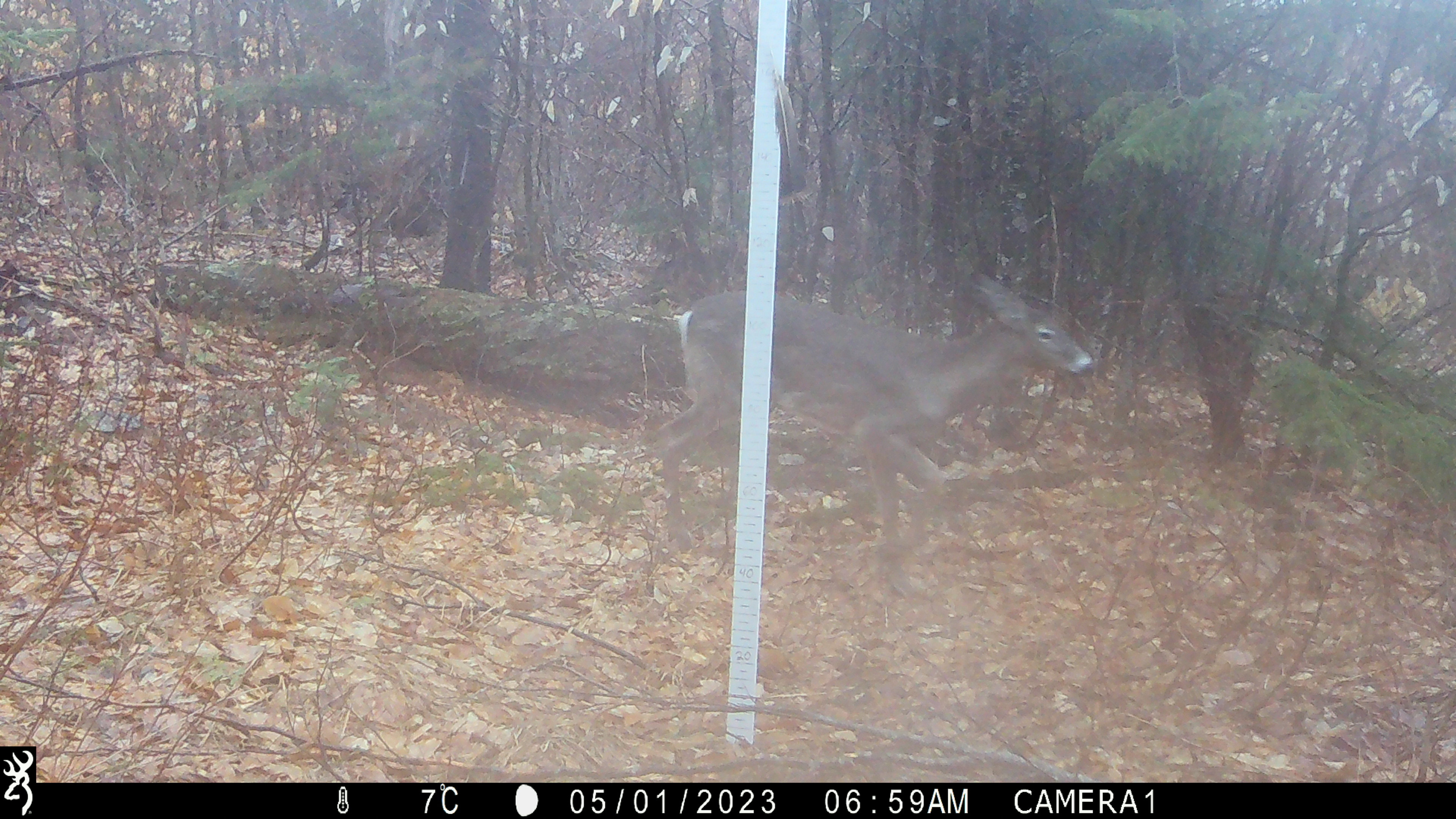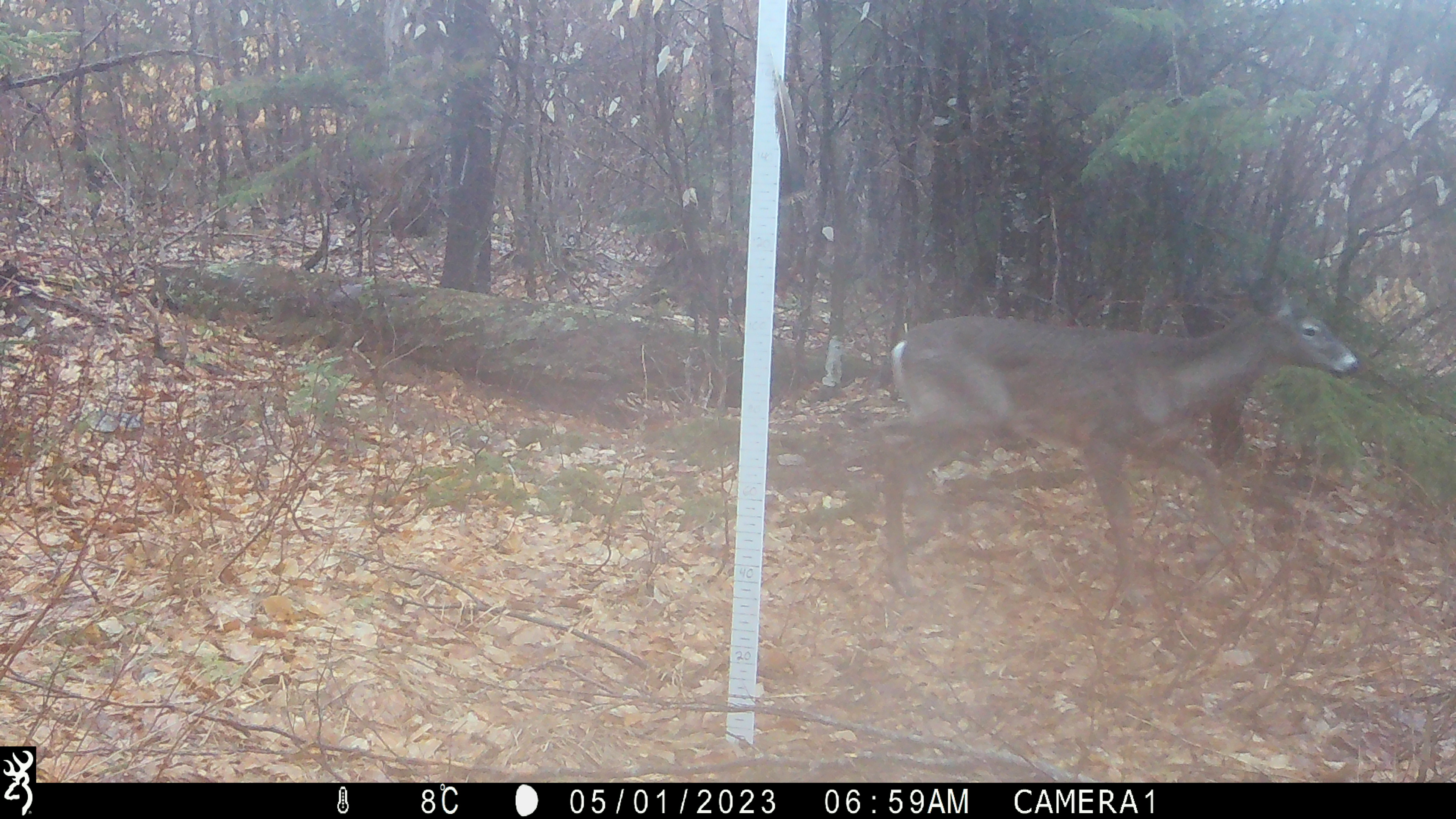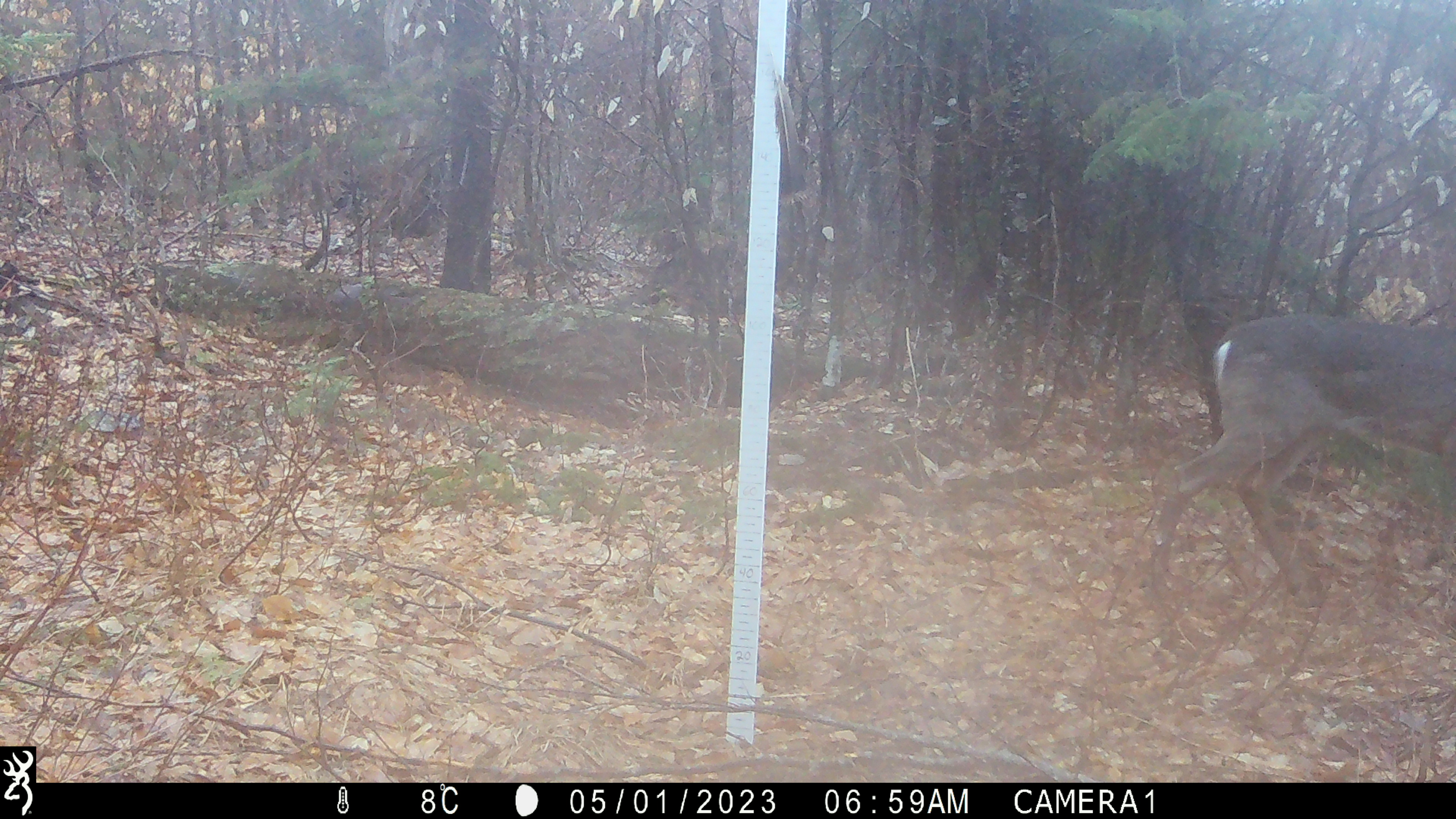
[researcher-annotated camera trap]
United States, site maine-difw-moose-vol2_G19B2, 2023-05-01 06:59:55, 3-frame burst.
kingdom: Animalia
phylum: Chordata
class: Mammalia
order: Artiodactyla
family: Cervidae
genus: Odocoileus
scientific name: Odocoileus virginianus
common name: white-tailed deer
White-tailed deer (Odocoileus virginianus).